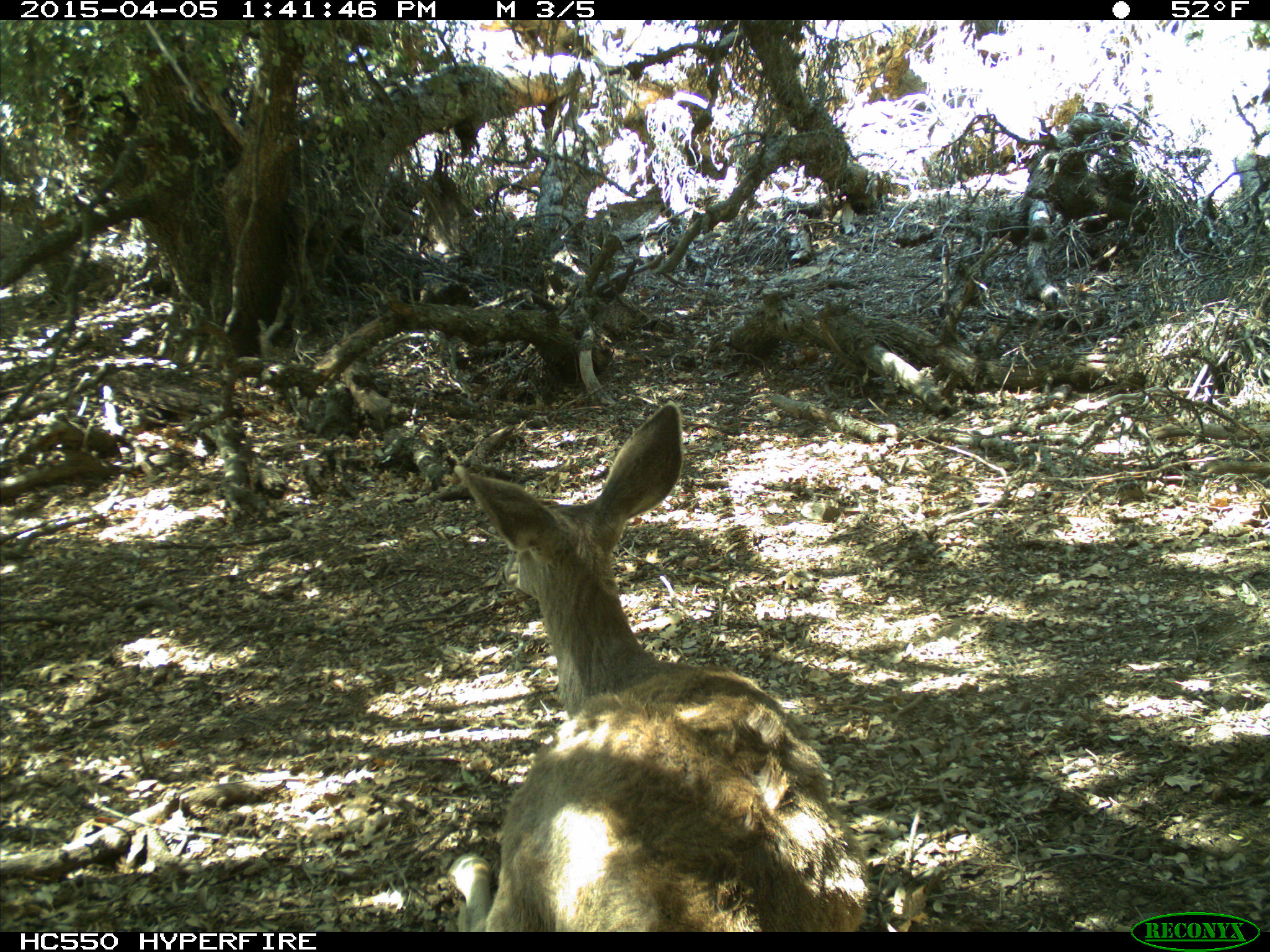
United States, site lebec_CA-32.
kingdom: Animalia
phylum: Chordata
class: Mammalia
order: Artiodactyla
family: Cervidae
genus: Odocoileus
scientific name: Odocoileus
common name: deer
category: unidentified deer